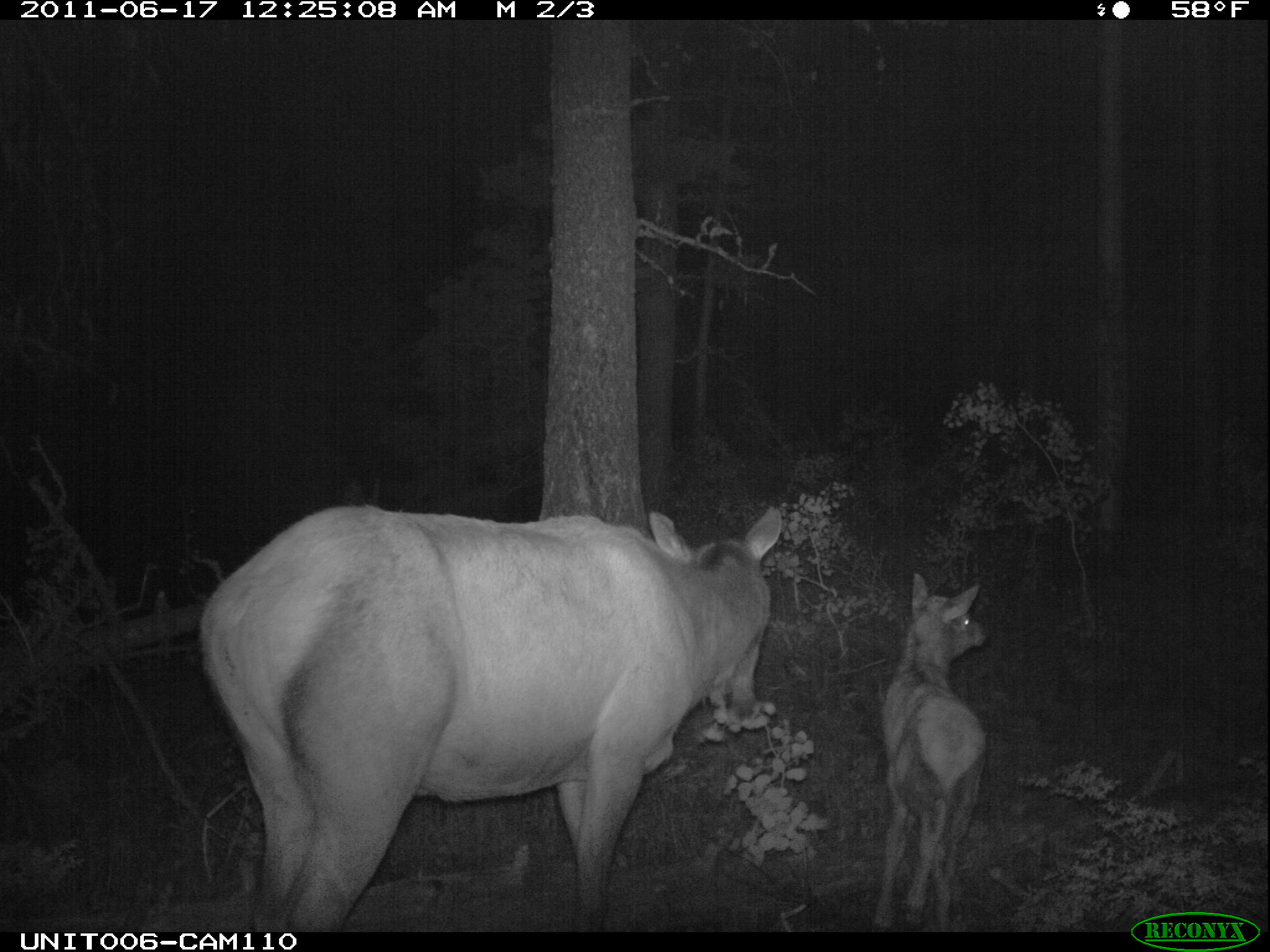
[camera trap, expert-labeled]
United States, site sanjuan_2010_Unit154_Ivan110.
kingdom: Animalia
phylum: Chordata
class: Mammalia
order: Artiodactyla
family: Cervidae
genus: Cervus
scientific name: Cervus elaphus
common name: red deer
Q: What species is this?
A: Cervus elaphus (red deer).